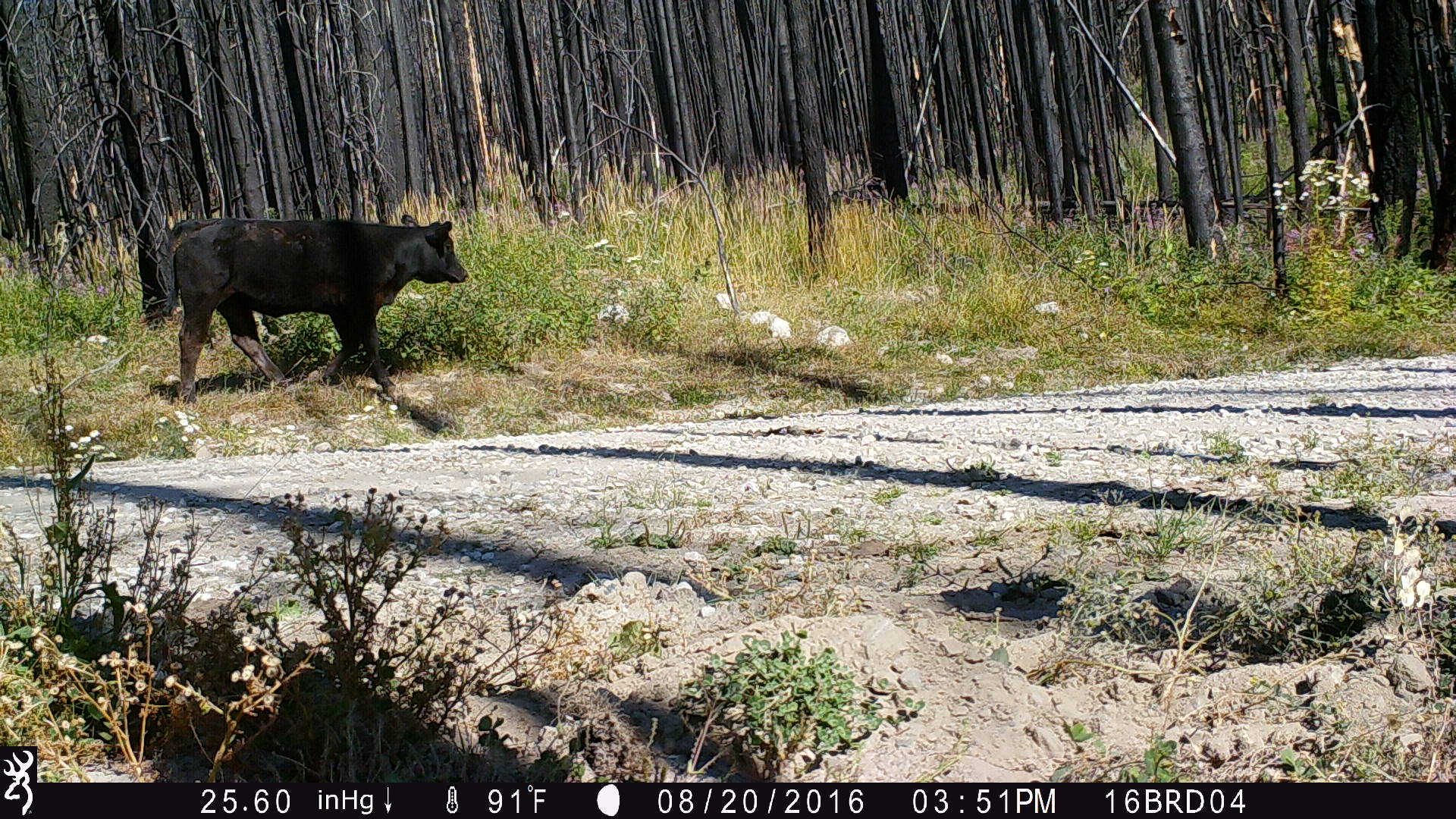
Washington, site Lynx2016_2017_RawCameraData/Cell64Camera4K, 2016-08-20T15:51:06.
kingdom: Animalia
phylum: Chordata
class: Mammalia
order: Artiodactyla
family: Bovidae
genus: Bos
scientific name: Bos taurus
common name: domestic cattle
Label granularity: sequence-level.